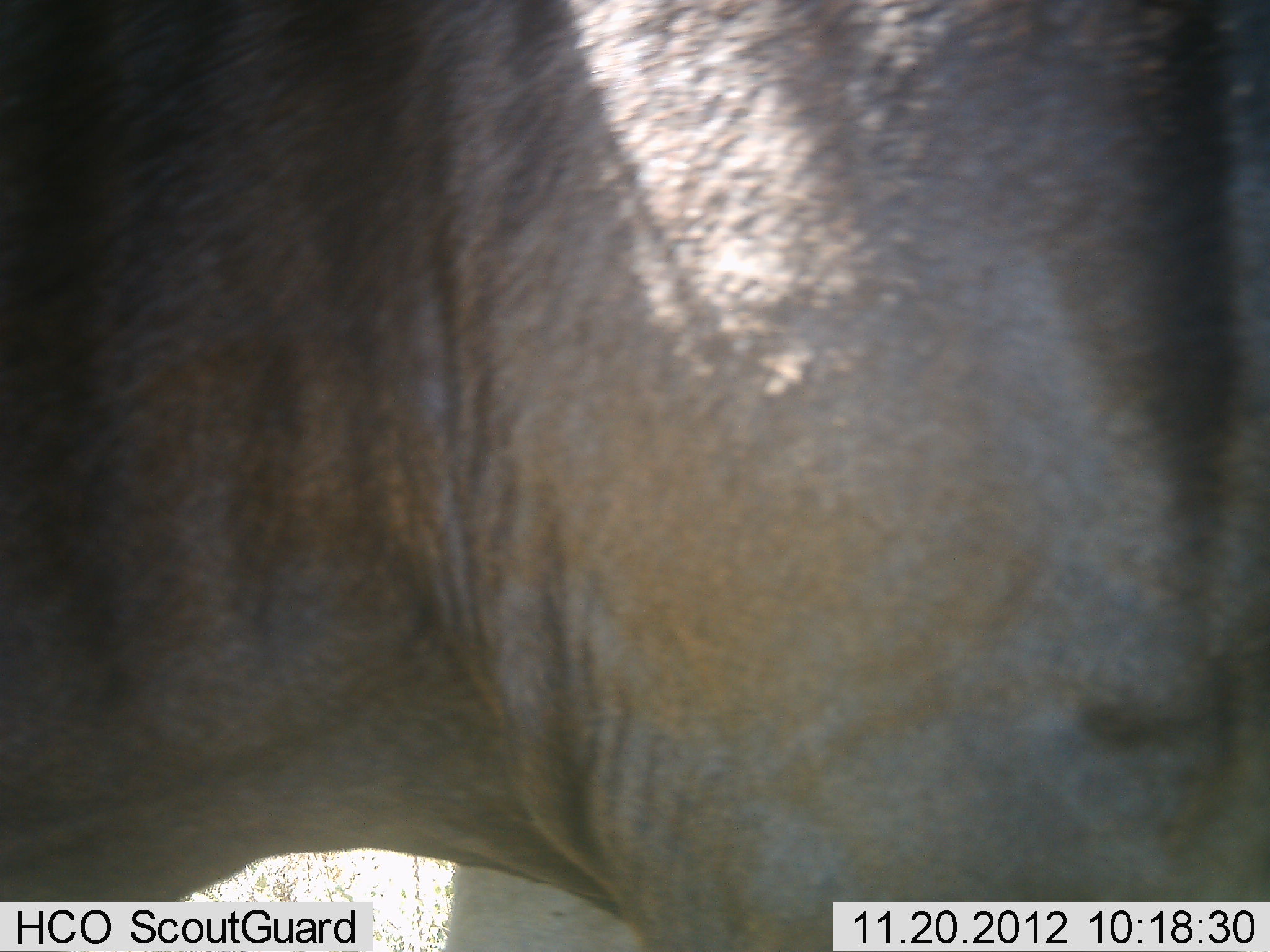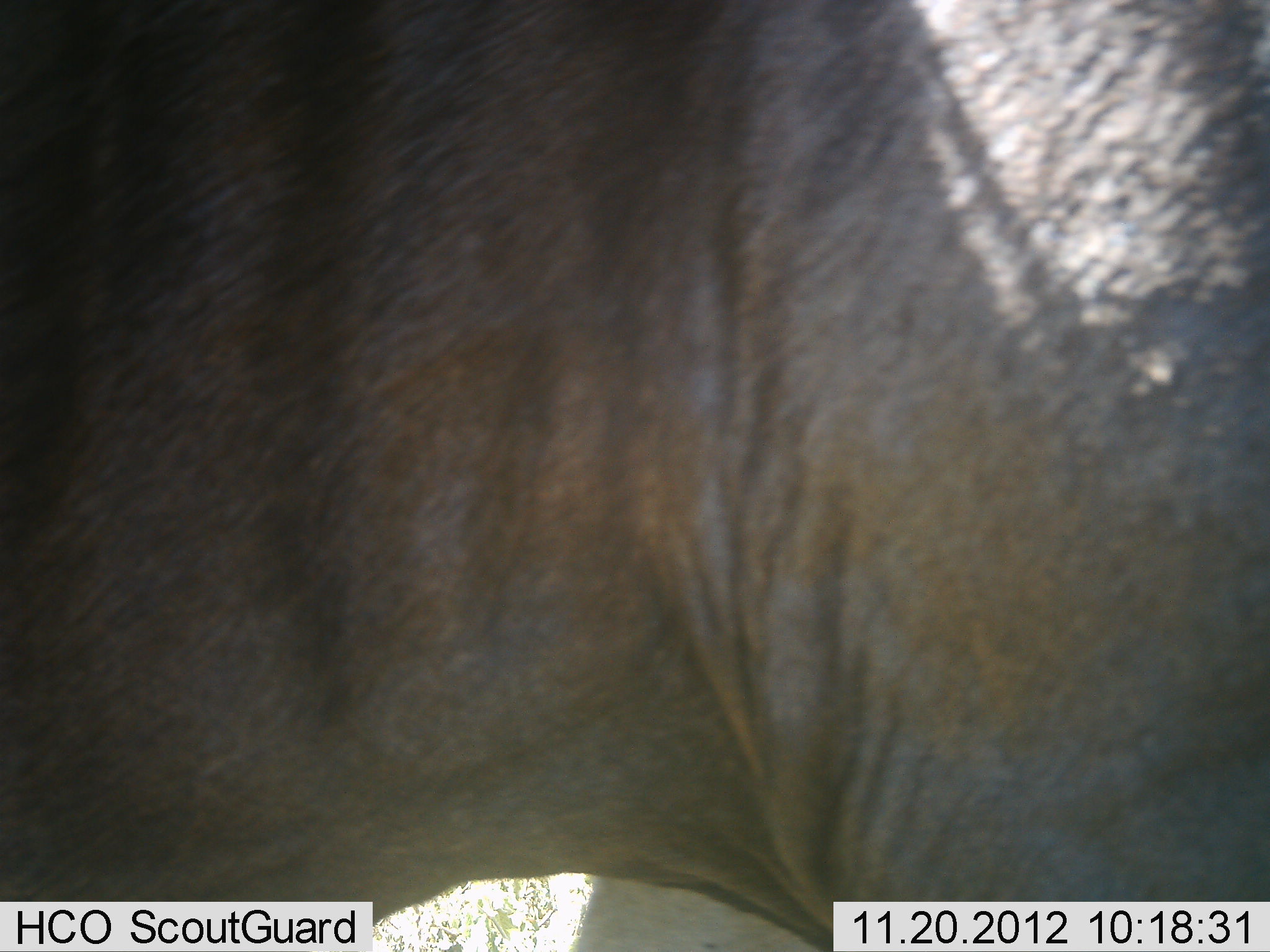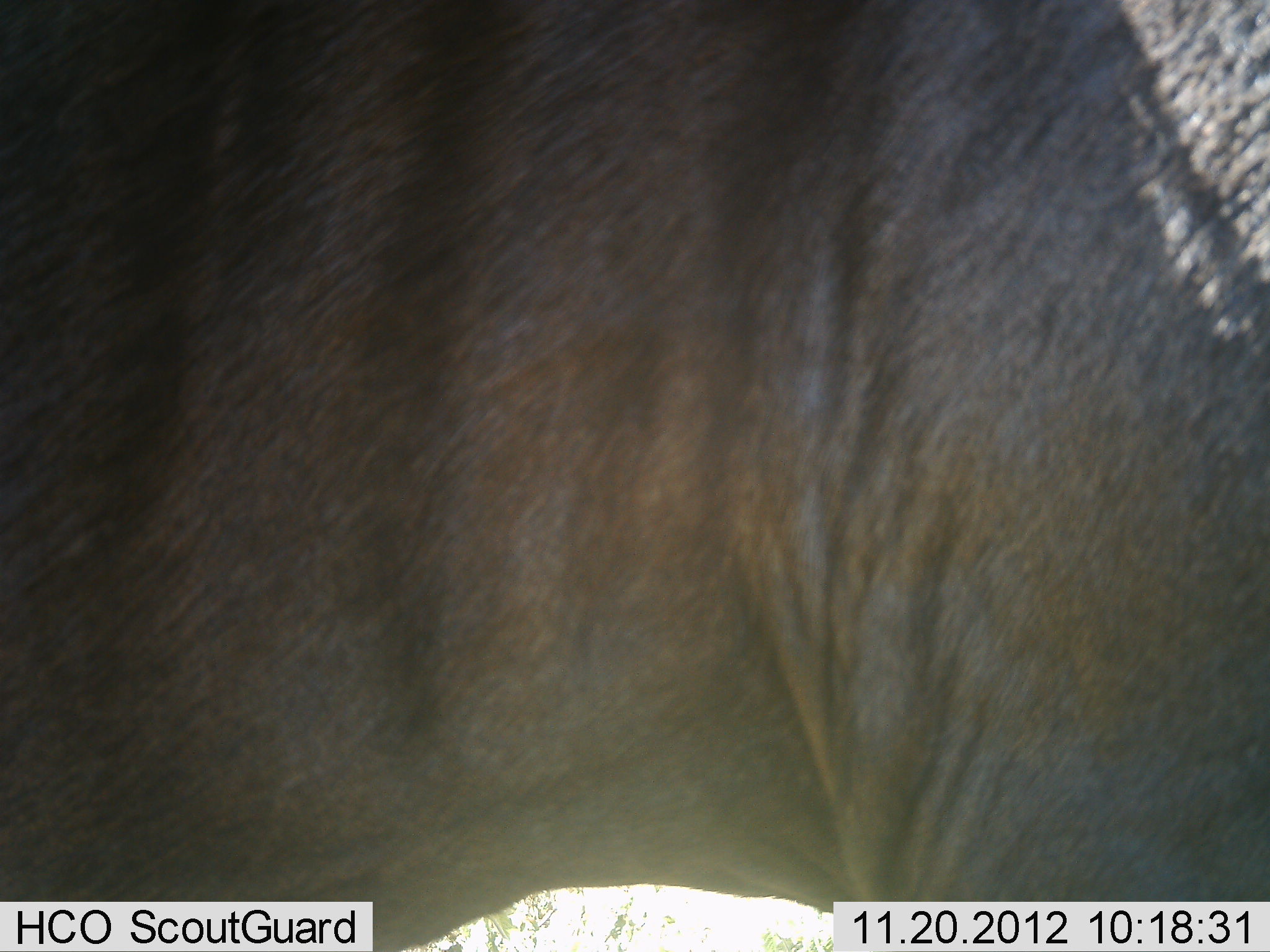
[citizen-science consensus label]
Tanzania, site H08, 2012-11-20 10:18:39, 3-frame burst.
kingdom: Animalia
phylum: Chordata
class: Mammalia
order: Artiodactyla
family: Bovidae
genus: Connochaetes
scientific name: Connochaetes taurinus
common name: blue wildebeest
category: wildebeest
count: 1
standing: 80%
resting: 0%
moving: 20%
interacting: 0%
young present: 0%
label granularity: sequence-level